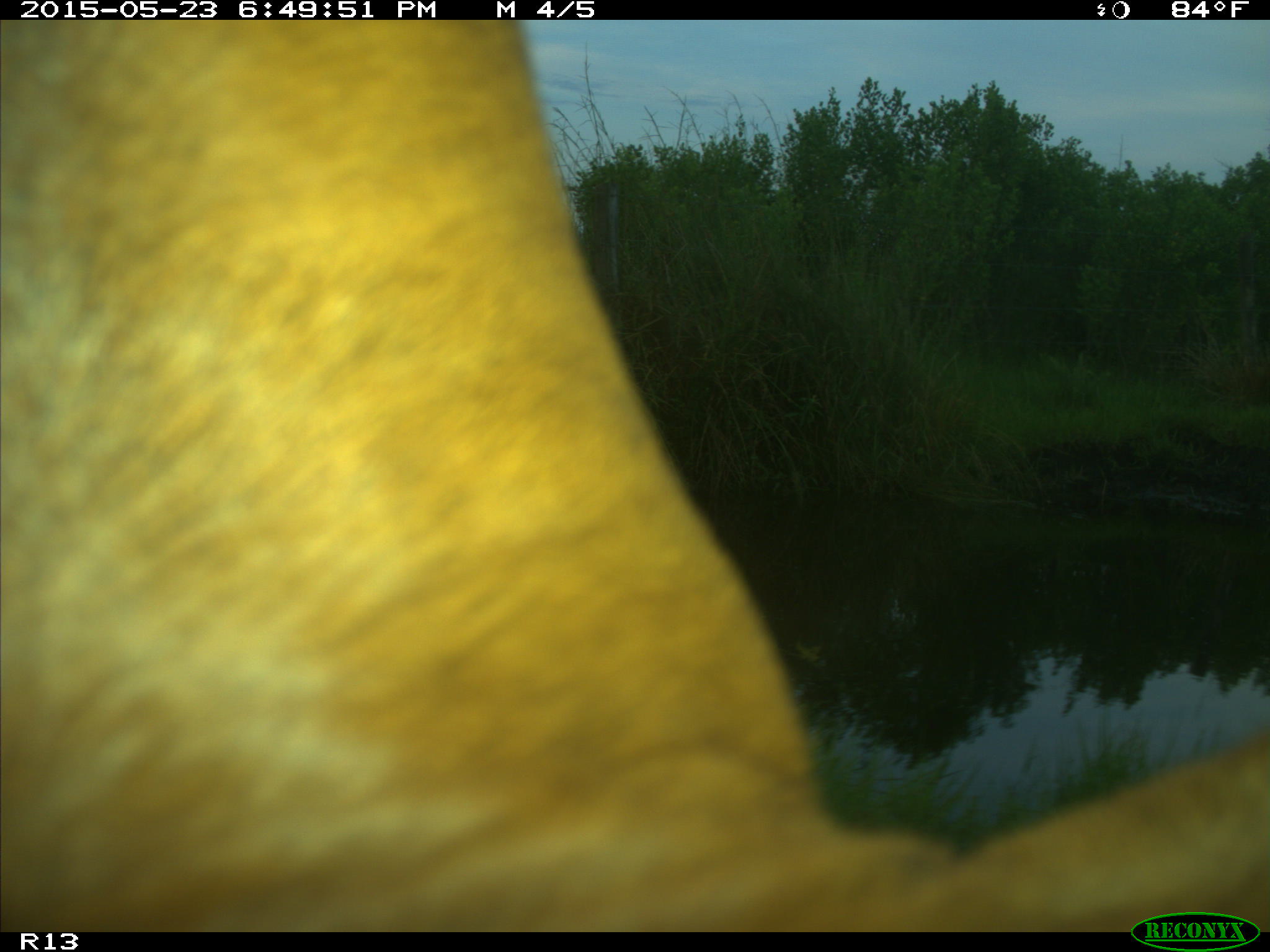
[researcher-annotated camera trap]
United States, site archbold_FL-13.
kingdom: Animalia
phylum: Chordata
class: Mammalia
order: Artiodactyla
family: Bovidae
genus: Bos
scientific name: Bos taurus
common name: domestic cow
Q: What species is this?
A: Bos taurus (domestic cow).